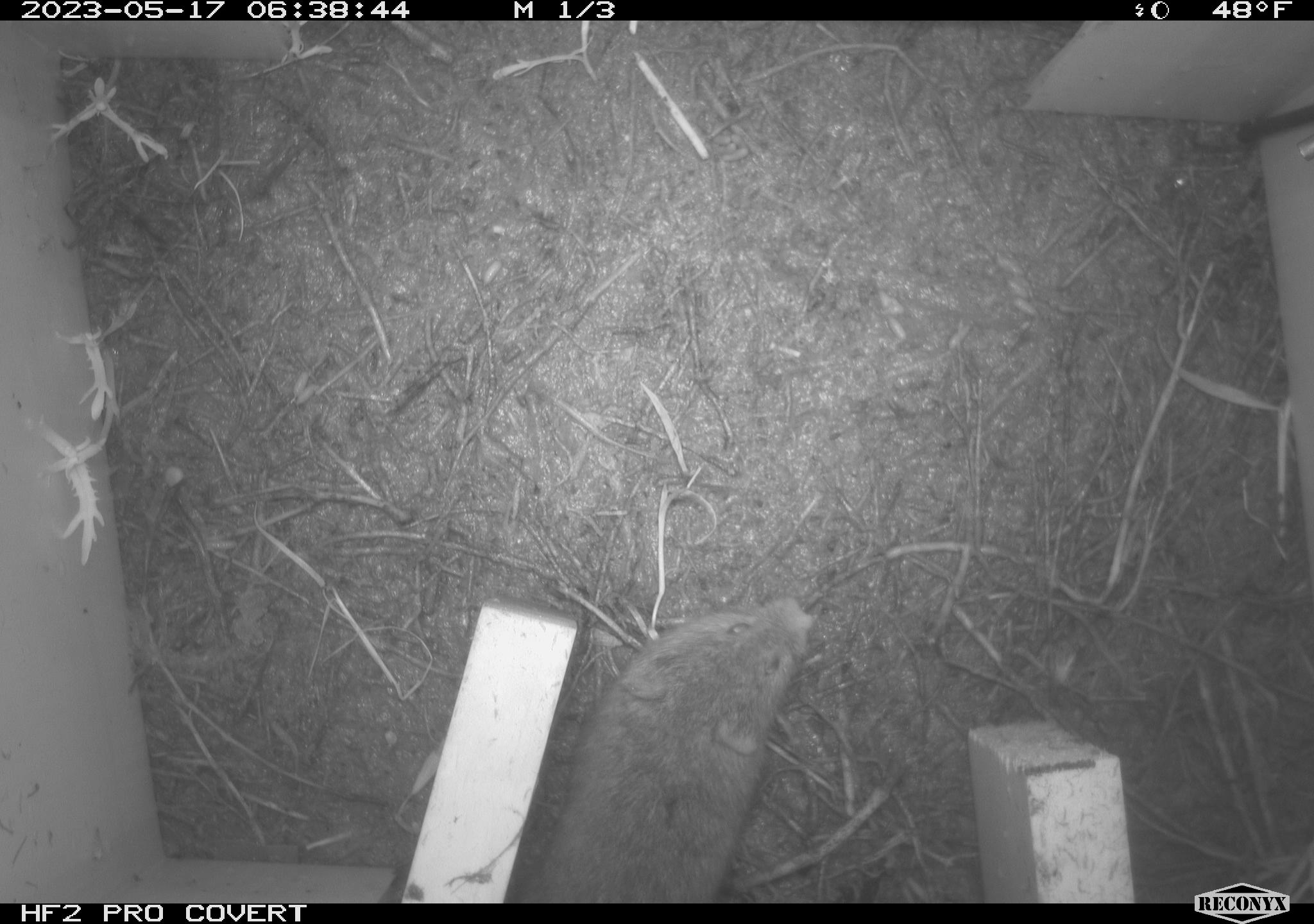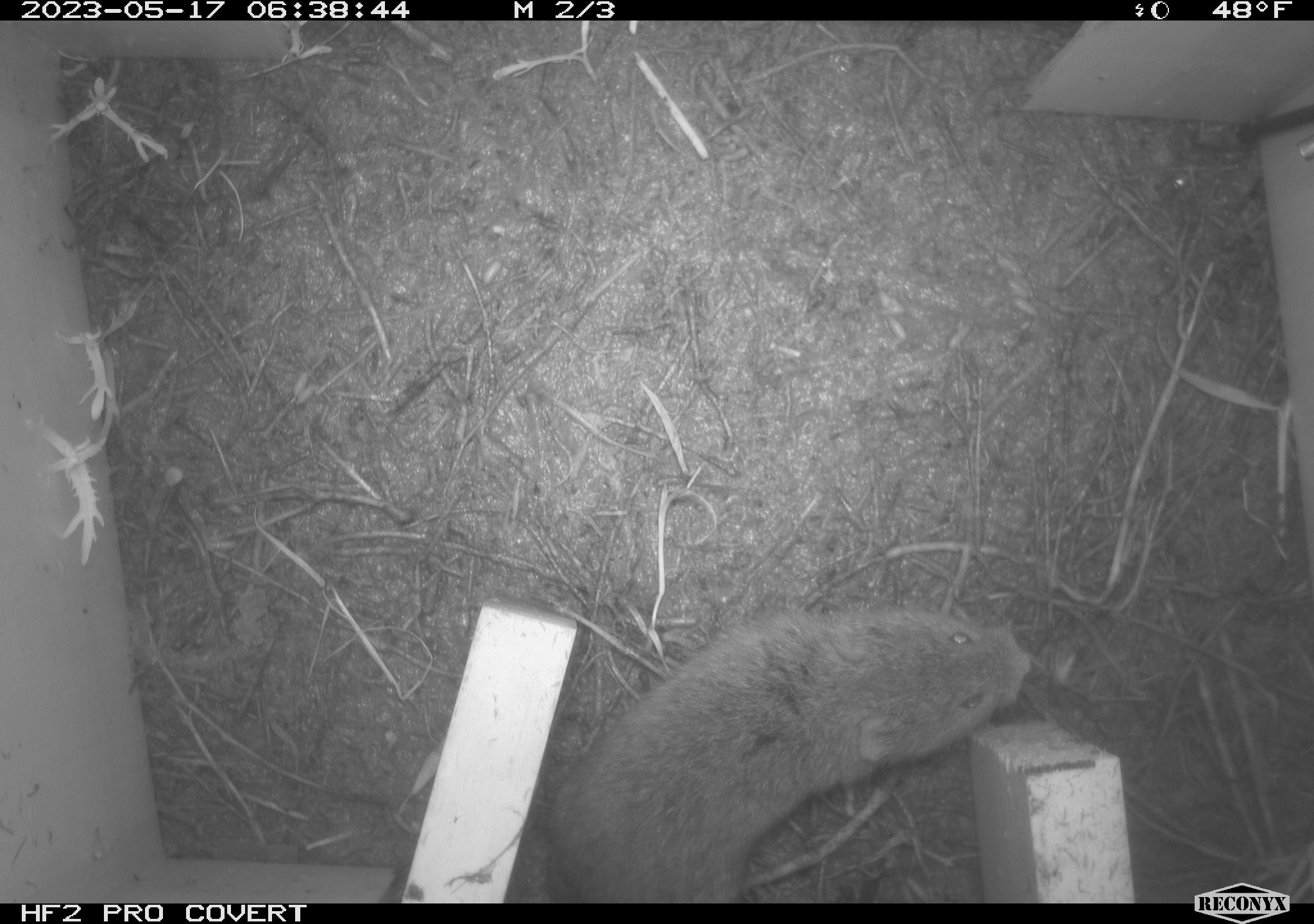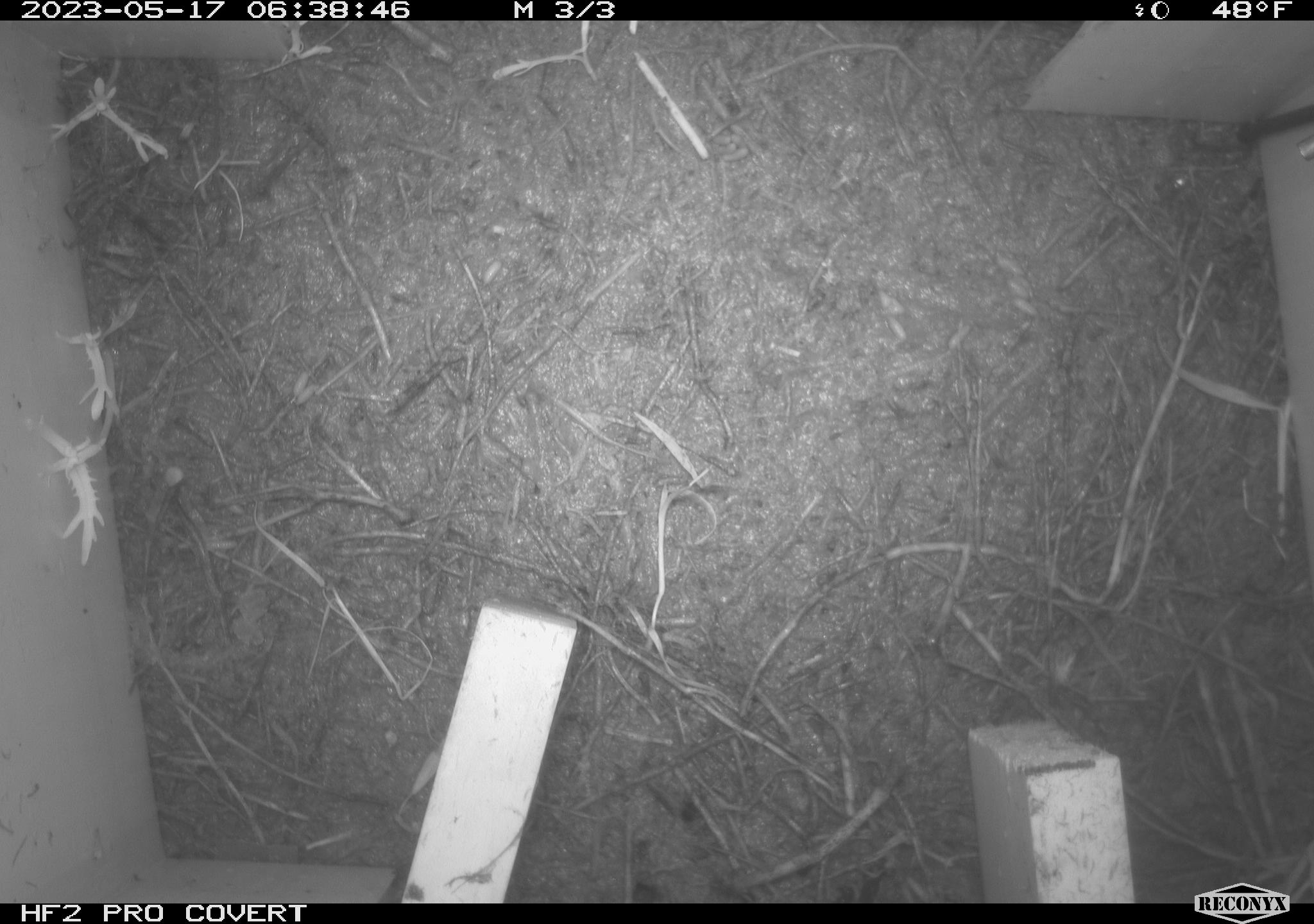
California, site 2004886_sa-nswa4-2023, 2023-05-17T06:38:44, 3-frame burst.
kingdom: Animalia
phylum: Chordata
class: Mammalia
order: Rodentia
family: Cricetidae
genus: Microtus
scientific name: Microtus californicus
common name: california vole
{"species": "california vole (Microtus californicus)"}